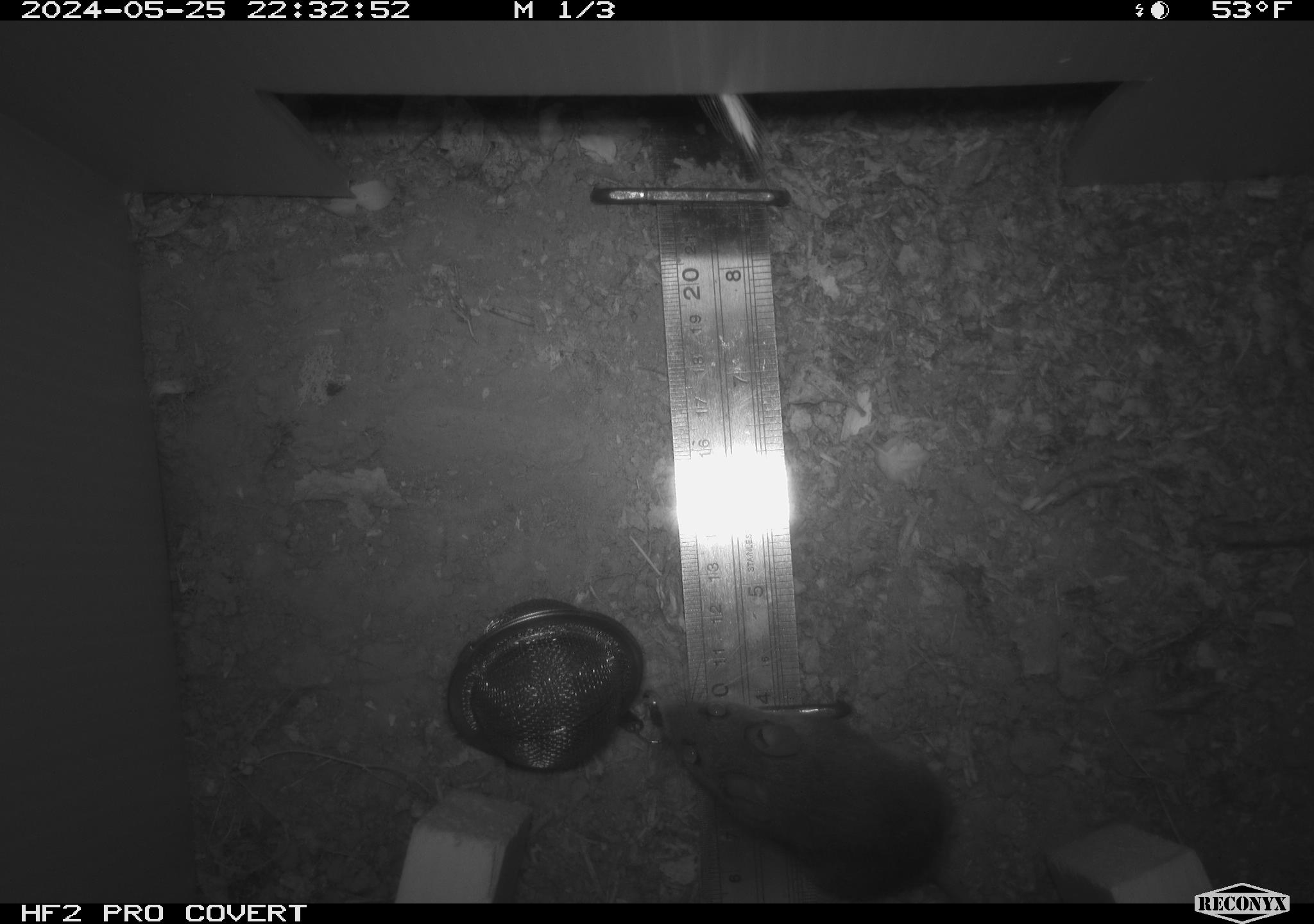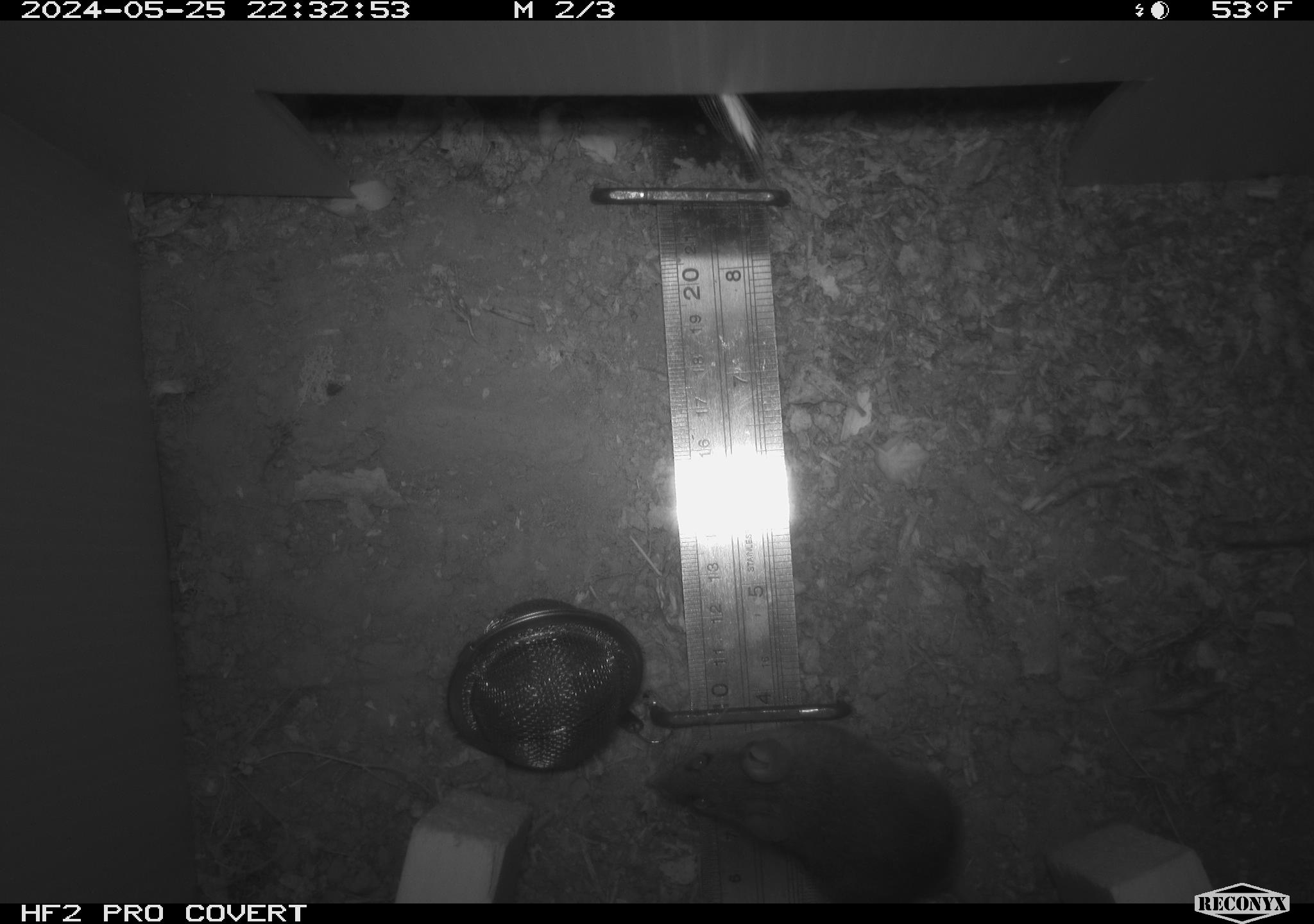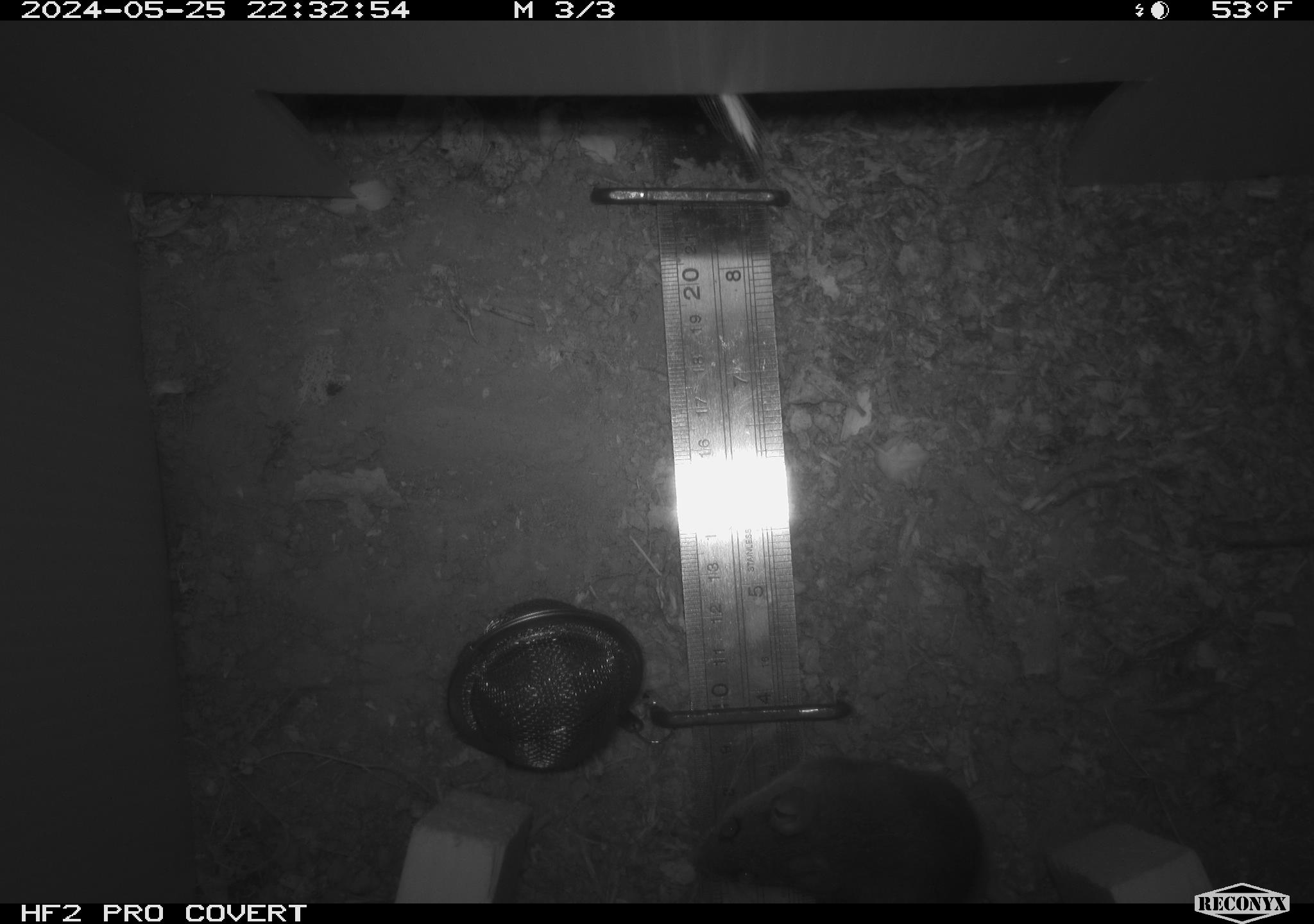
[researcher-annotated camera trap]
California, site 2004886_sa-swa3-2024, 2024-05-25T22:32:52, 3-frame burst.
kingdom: Animalia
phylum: Chordata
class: Mammalia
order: Rodentia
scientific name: Rodentia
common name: mouse species